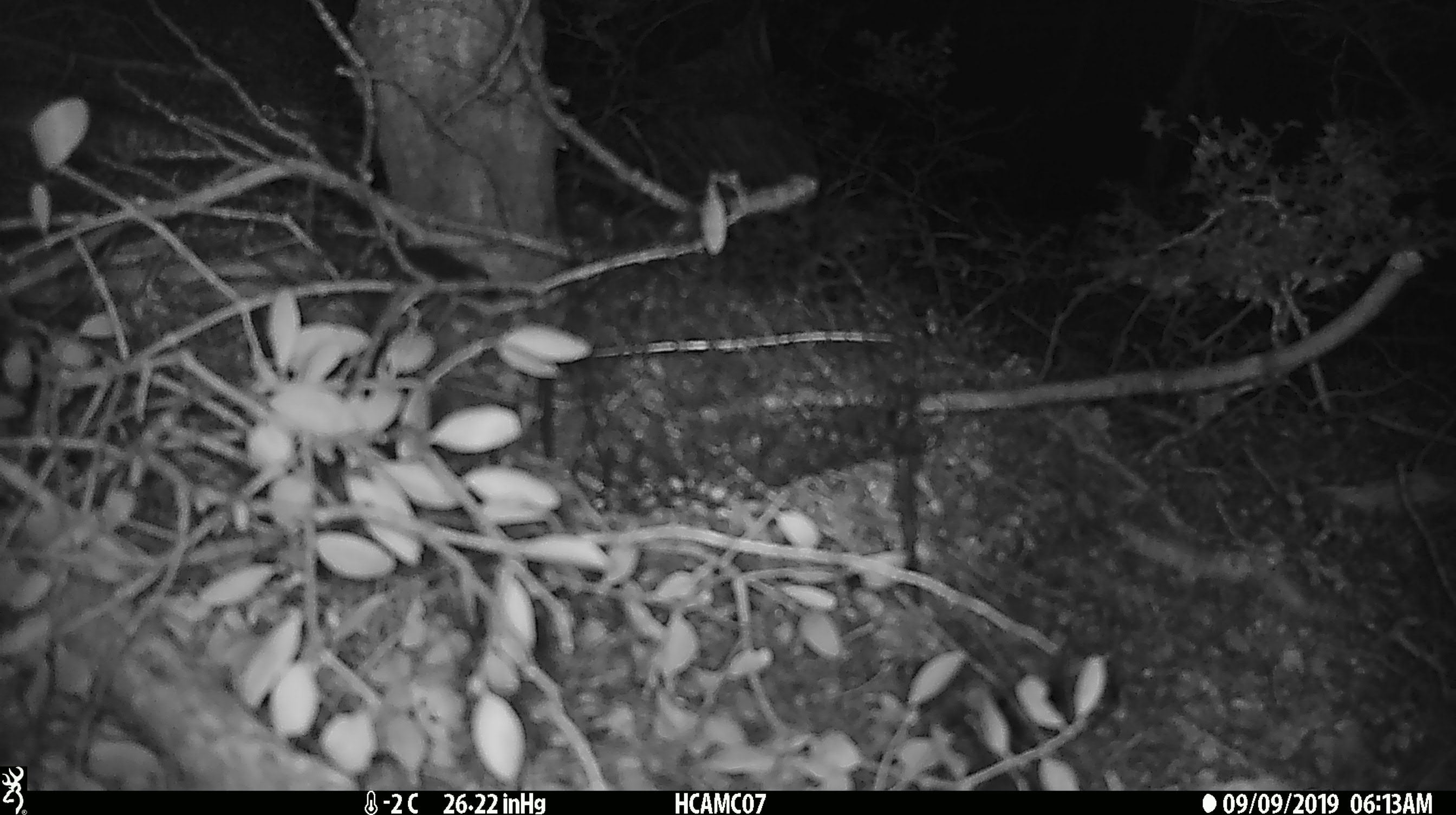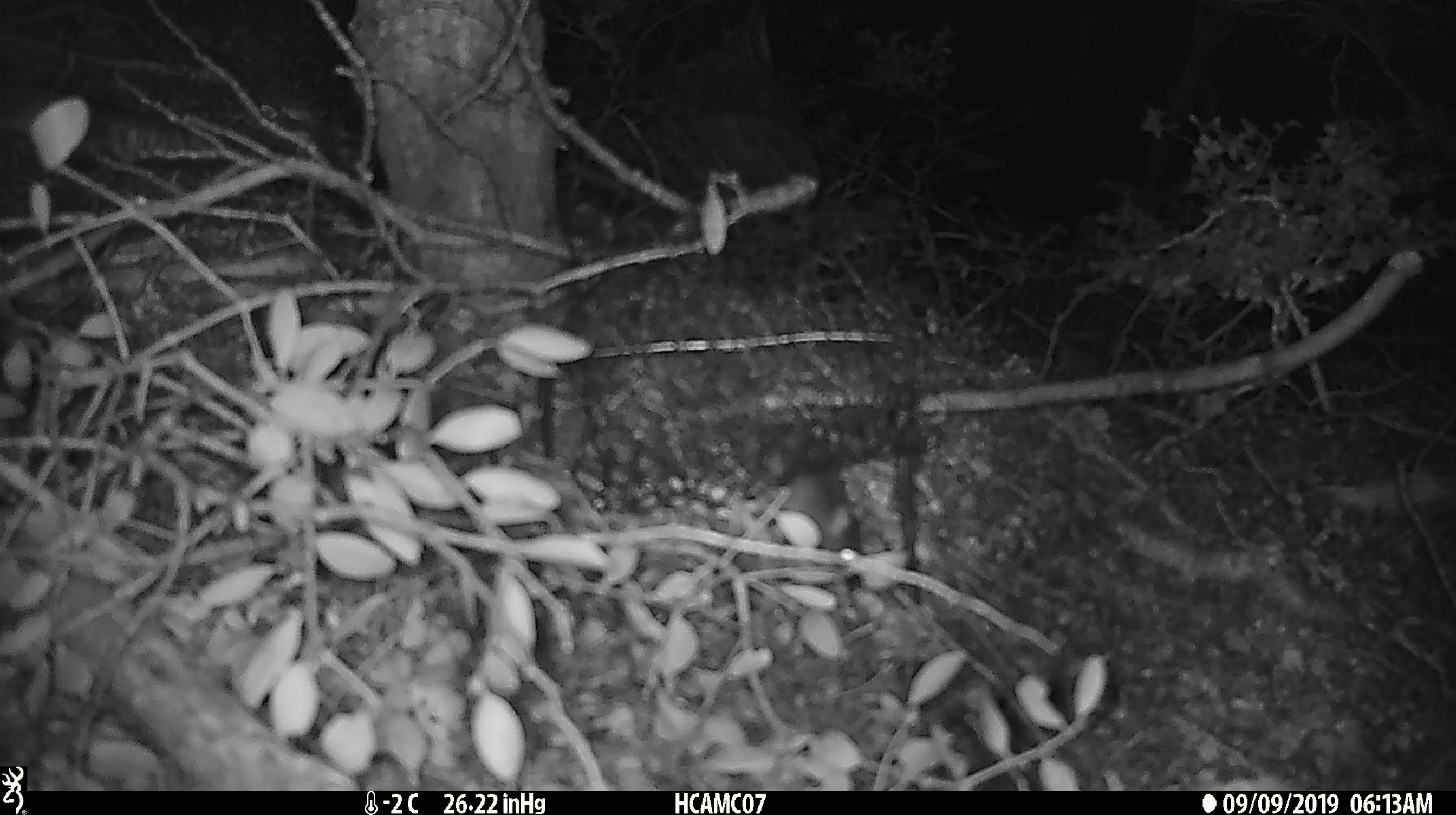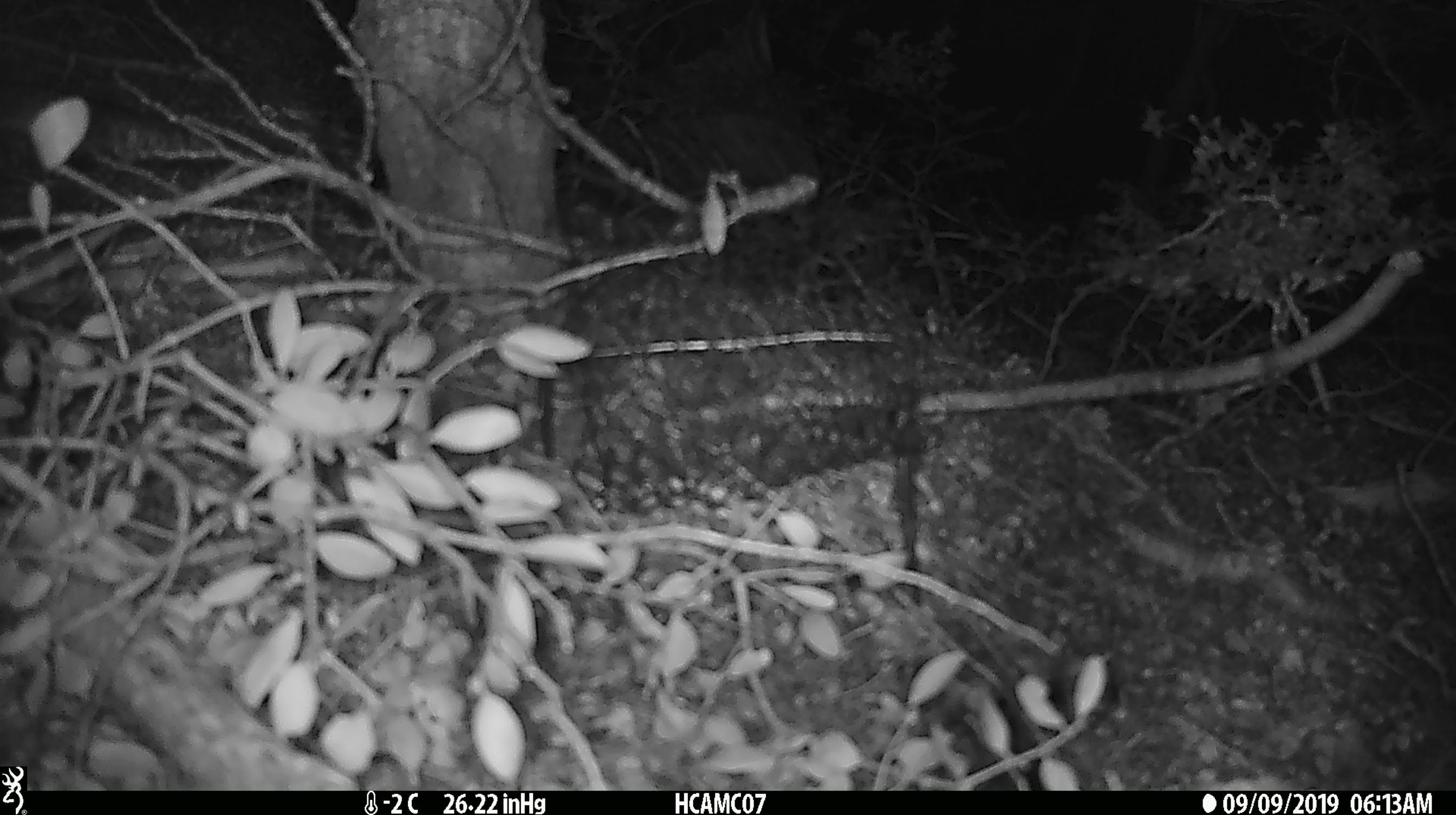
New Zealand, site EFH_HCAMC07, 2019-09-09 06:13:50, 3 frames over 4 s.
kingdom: Animalia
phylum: Chordata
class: Mammalia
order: Rodentia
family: Muridae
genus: Mus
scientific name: Mus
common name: mouse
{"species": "mouse (Mus)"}